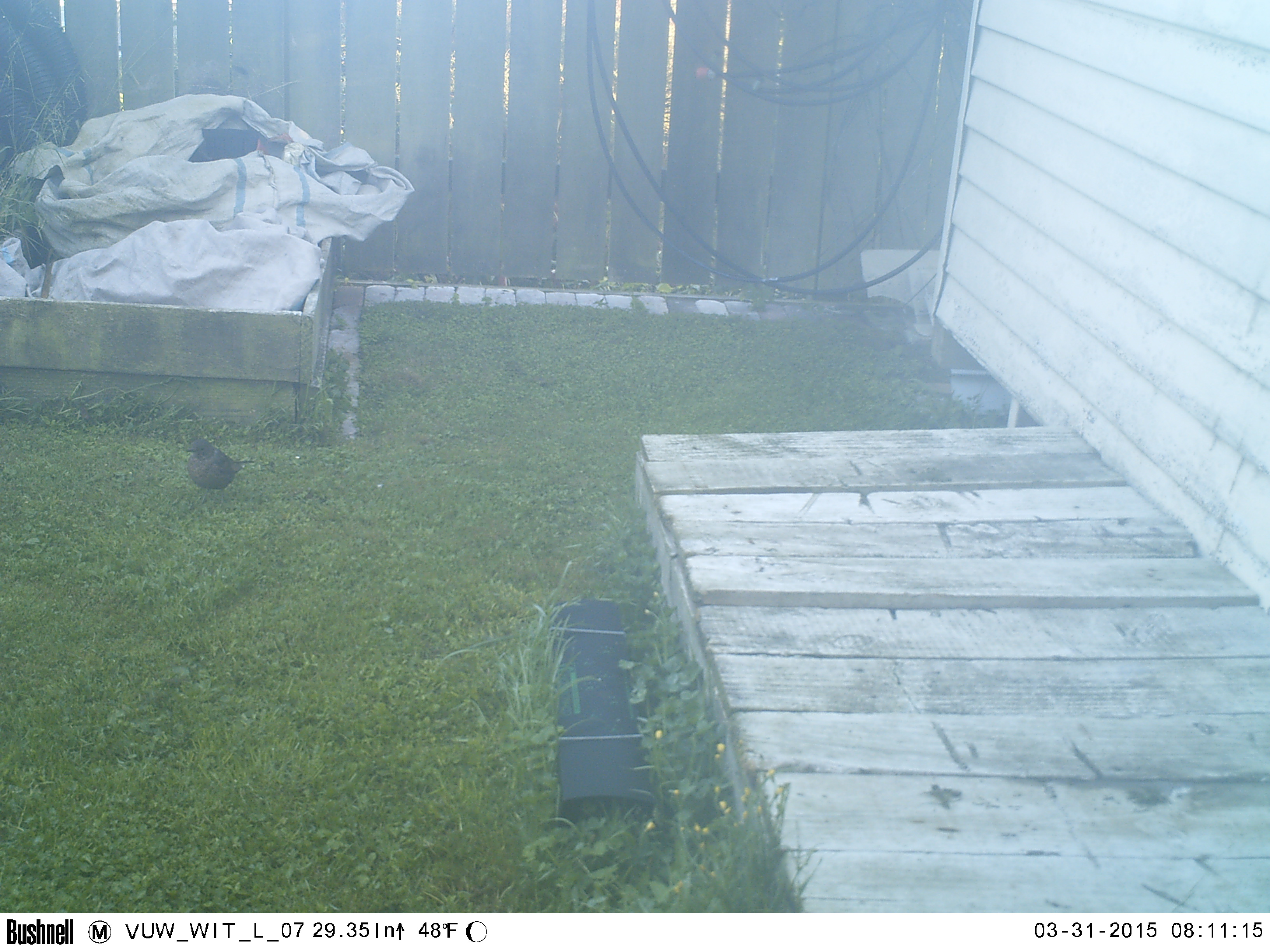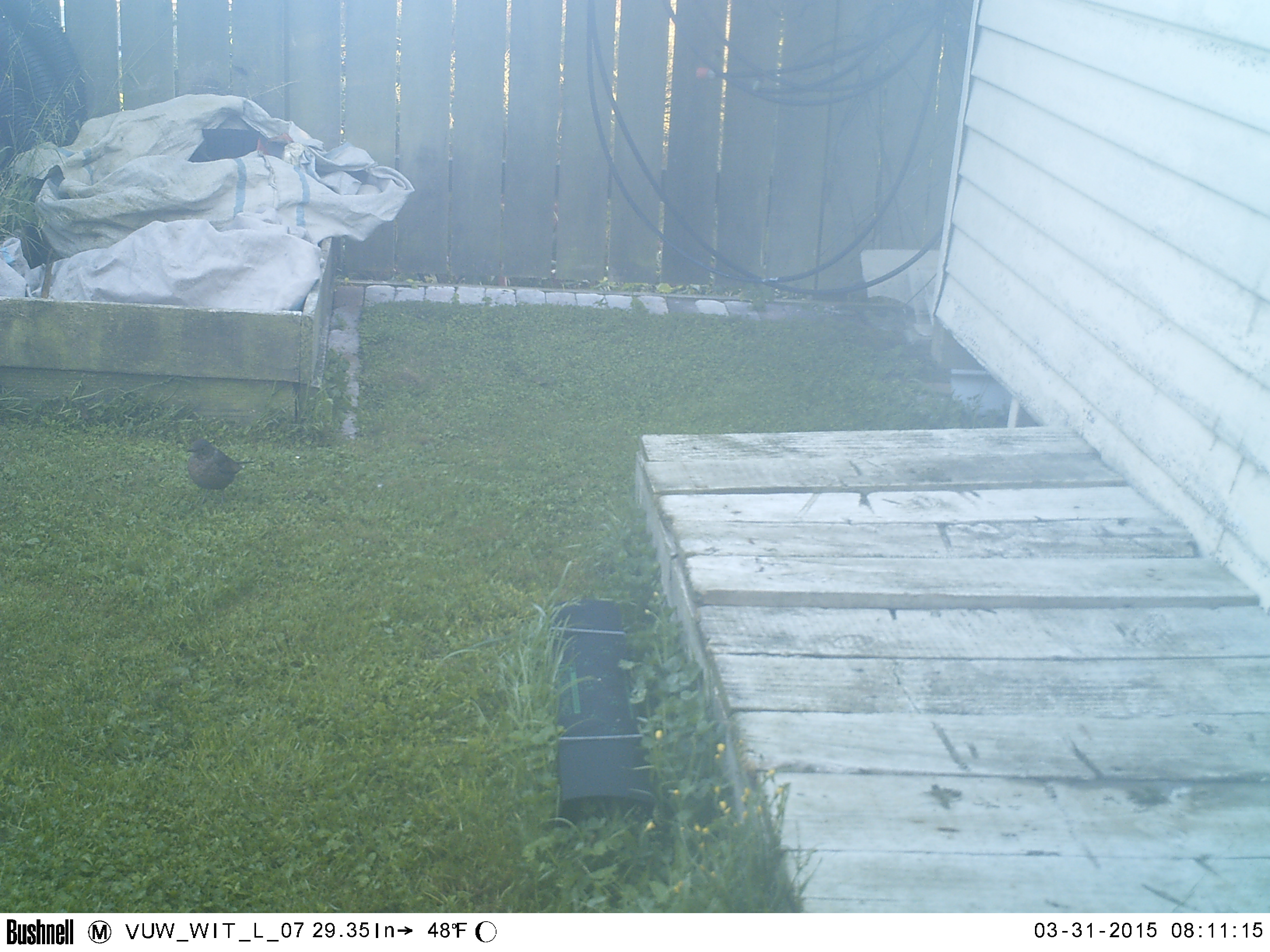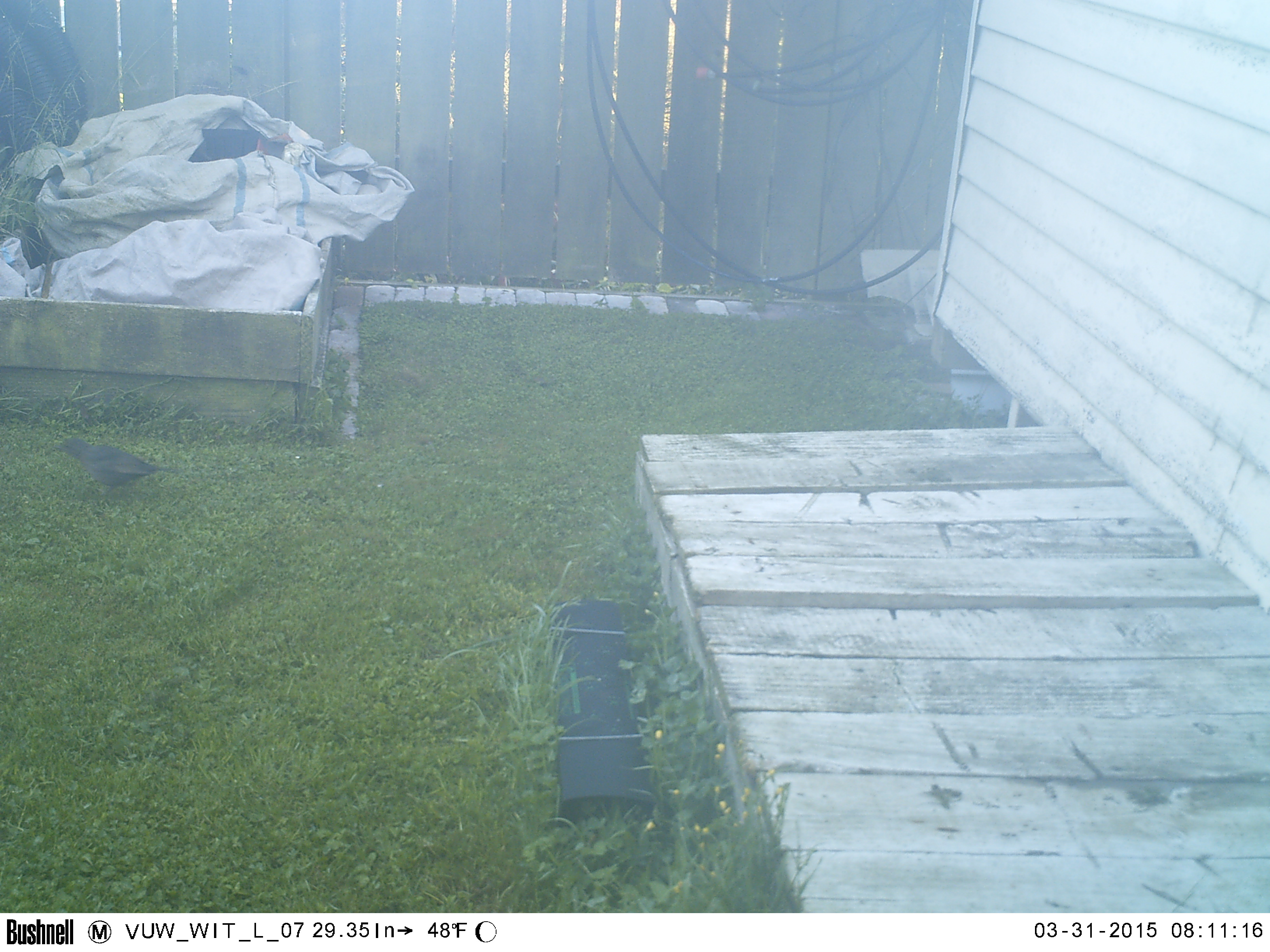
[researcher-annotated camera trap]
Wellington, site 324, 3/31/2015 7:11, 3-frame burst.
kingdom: Animalia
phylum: Chordata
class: Aves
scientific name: Aves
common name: bird